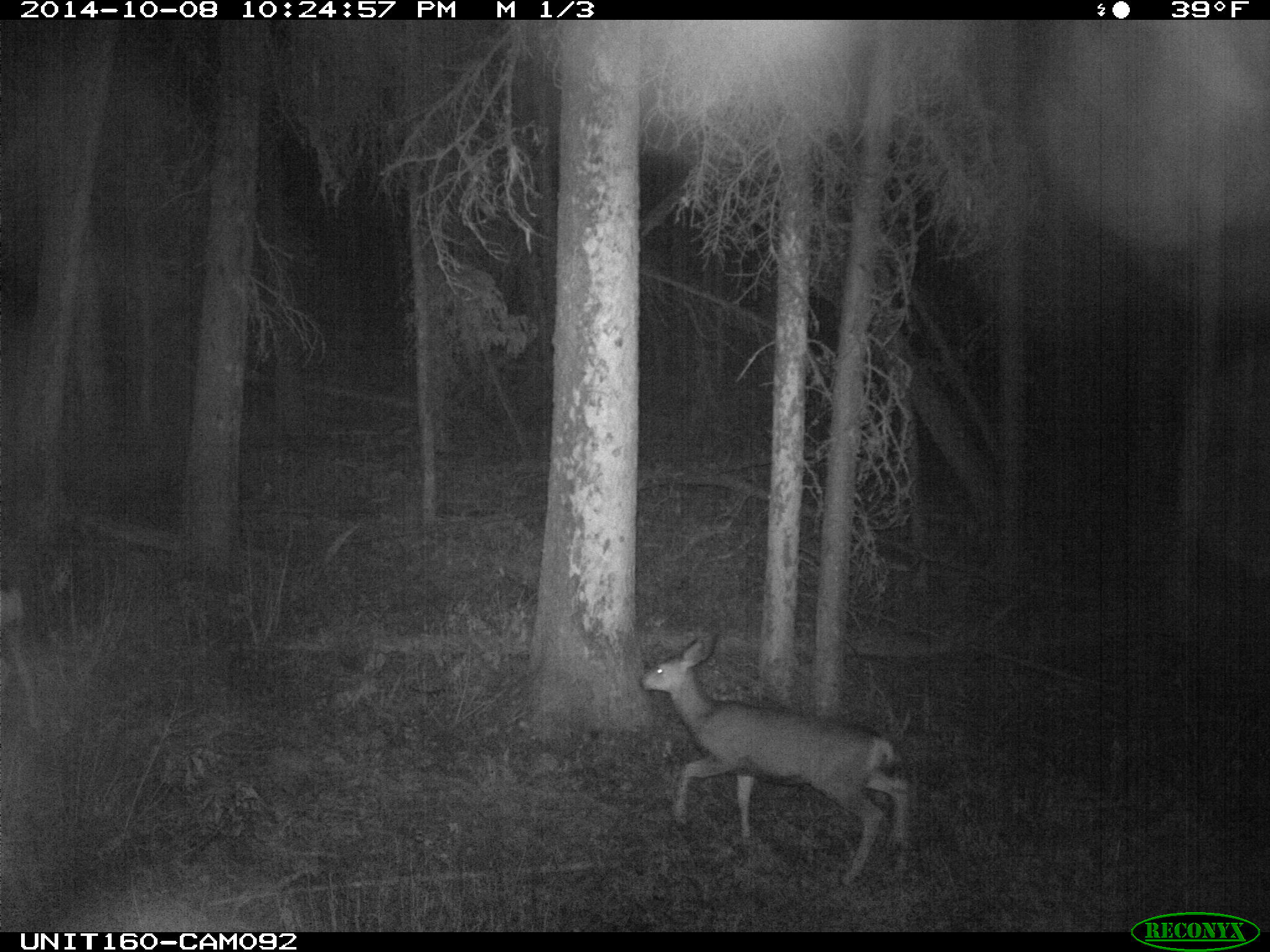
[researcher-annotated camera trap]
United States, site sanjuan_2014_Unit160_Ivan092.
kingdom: Animalia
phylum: Chordata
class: Mammalia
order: Artiodactyla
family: Cervidae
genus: Odocoileus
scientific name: Odocoileus hemionus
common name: mule deer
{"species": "Odocoileus hemionus (mule deer)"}